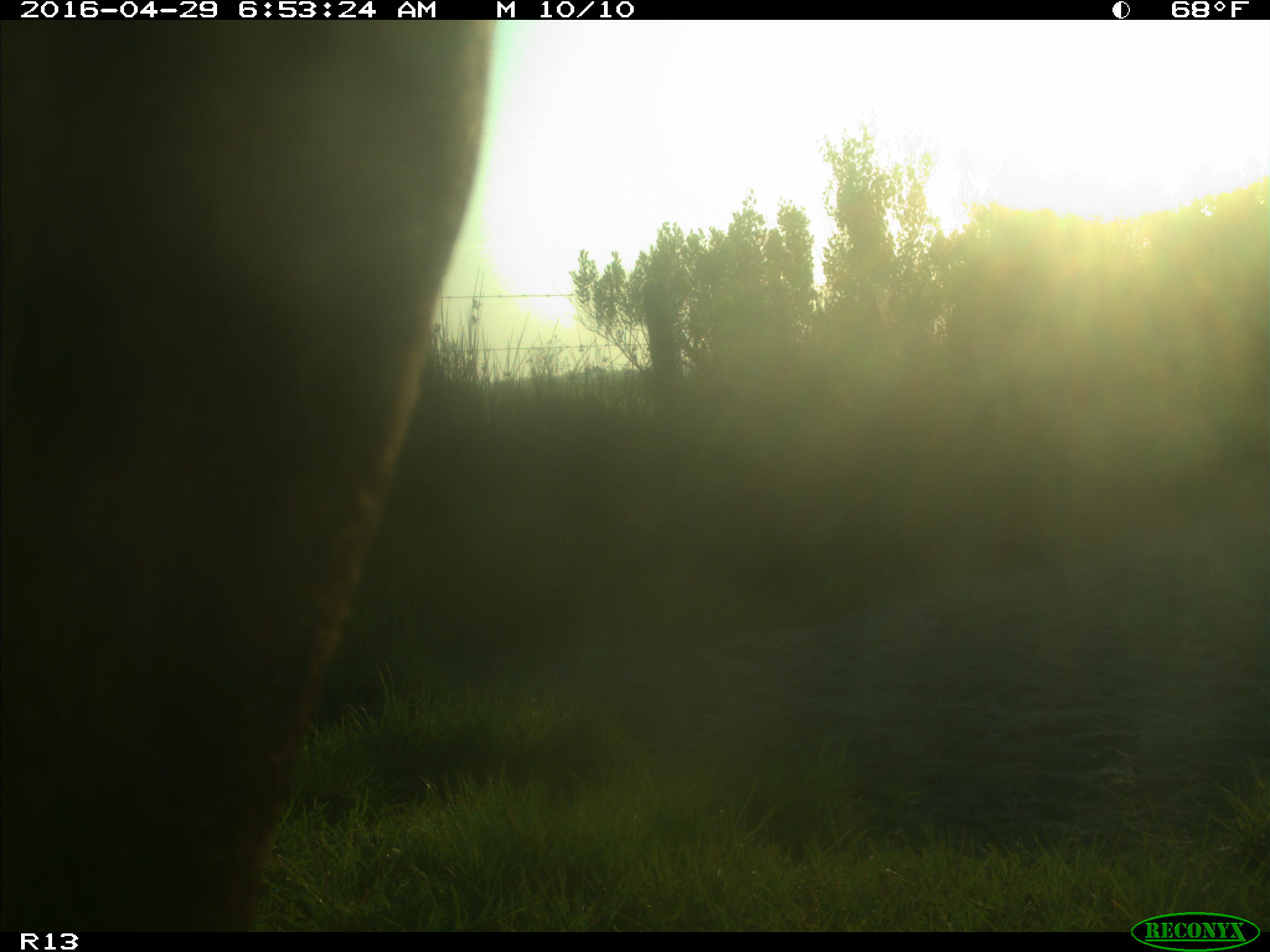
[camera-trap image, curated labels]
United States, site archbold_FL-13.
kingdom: Animalia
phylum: Chordata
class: Mammalia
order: Artiodactyla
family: Bovidae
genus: Bos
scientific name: Bos taurus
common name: domestic cow